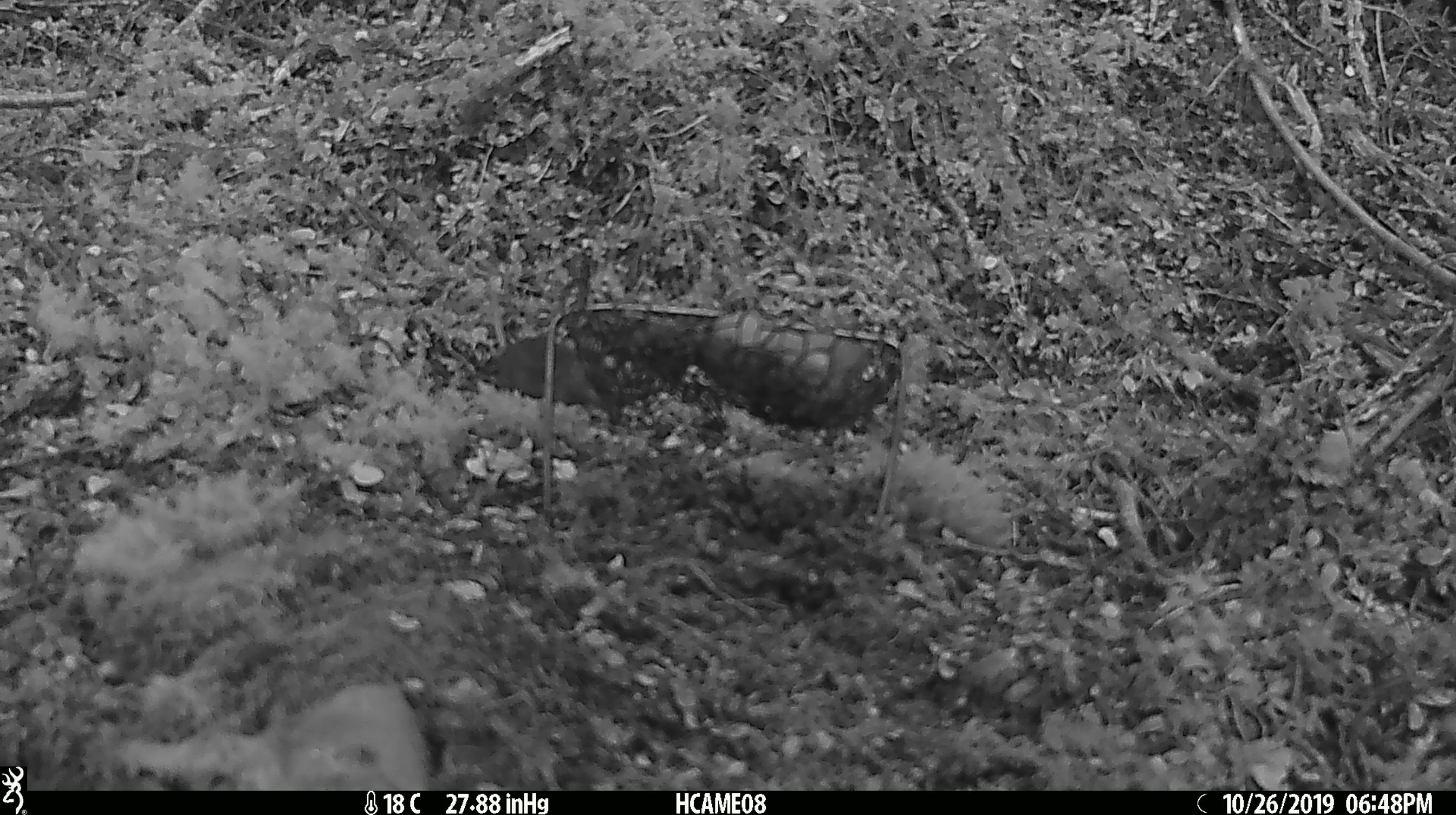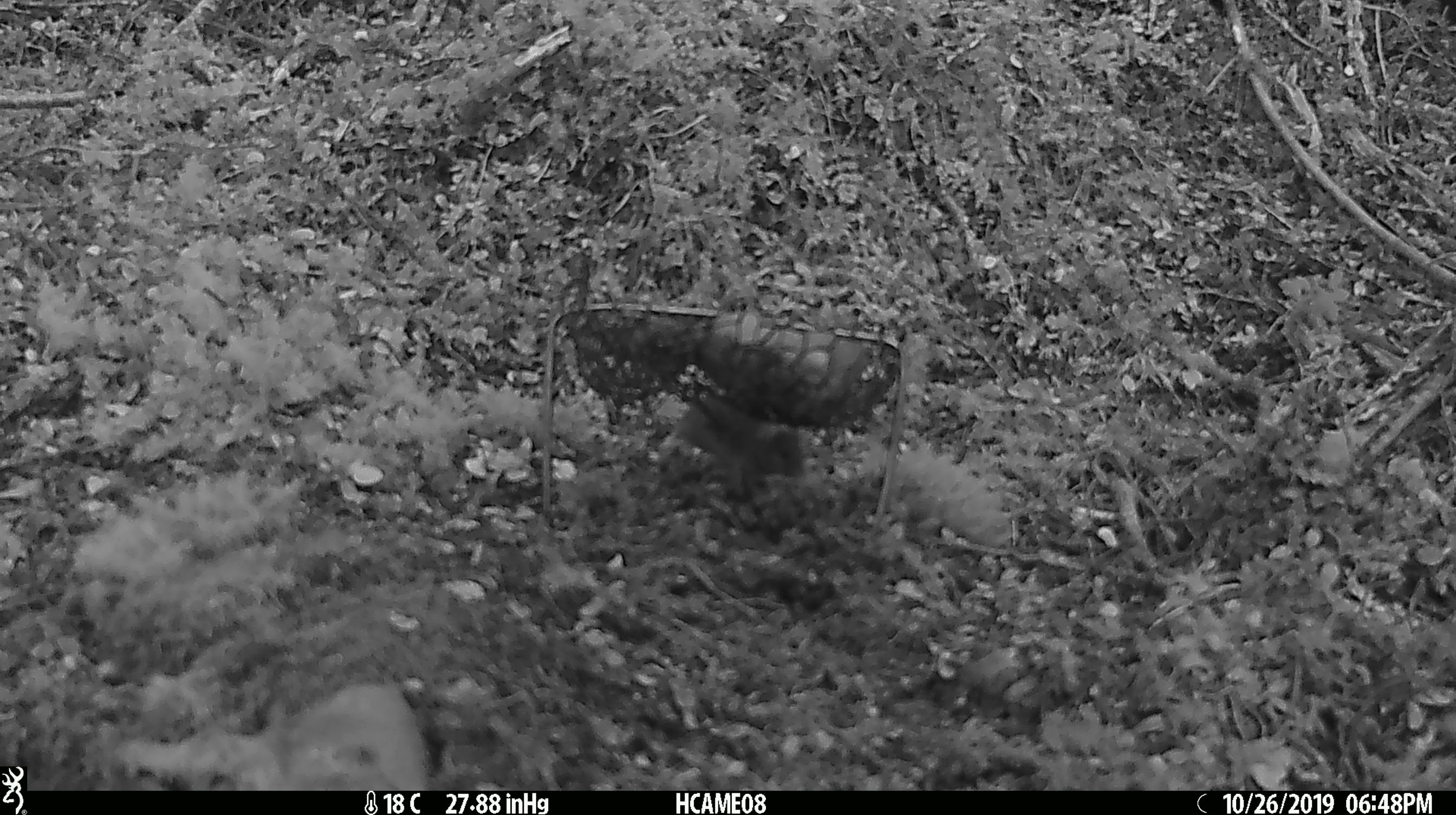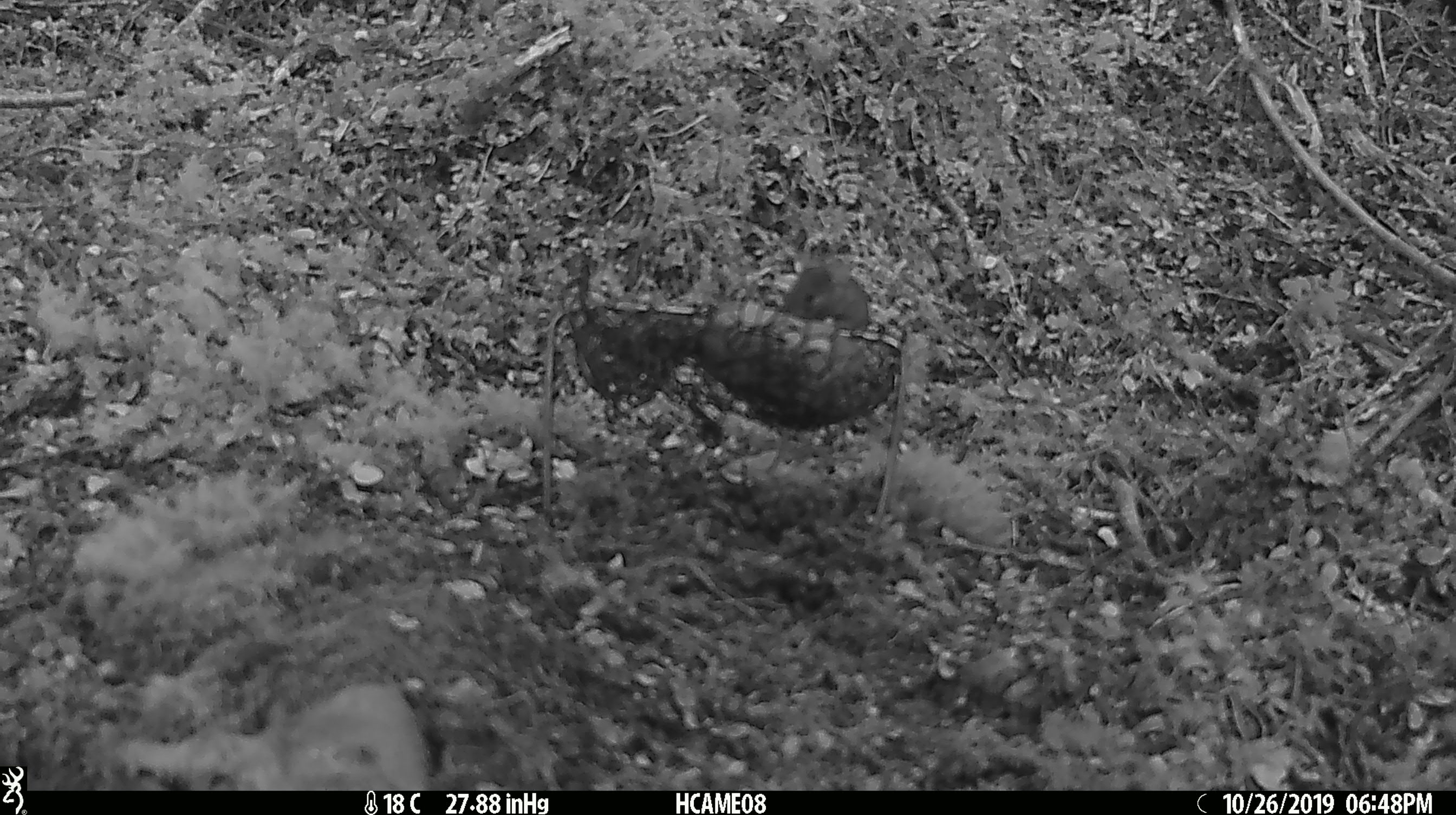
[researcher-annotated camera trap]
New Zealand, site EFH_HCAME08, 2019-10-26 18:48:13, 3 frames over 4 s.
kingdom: Animalia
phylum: Chordata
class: Mammalia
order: Rodentia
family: Muridae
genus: Mus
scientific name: Mus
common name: mouse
Mouse (Mus).